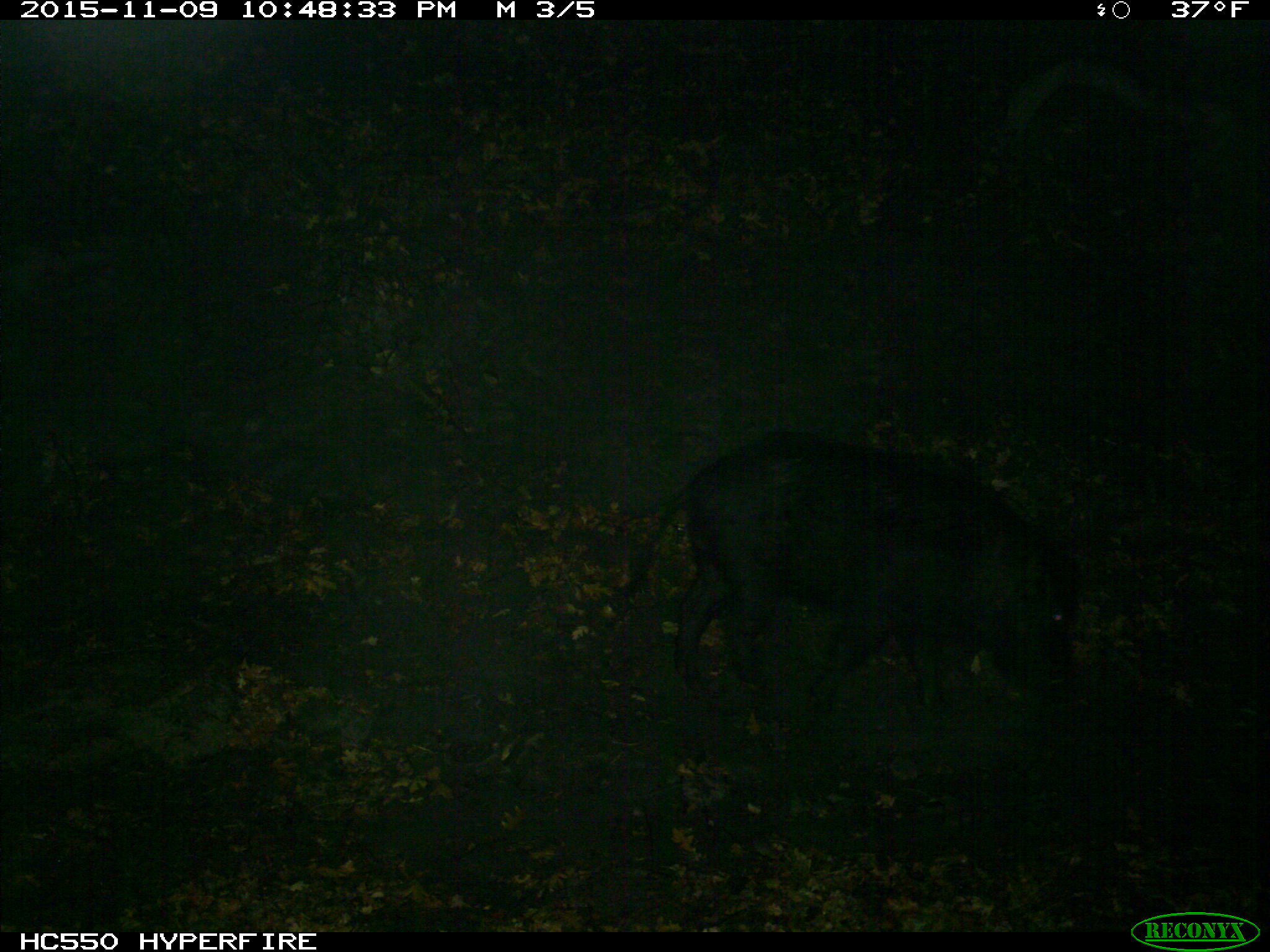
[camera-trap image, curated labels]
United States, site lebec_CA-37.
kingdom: Animalia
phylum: Chordata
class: Mammalia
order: Artiodactyla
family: Suidae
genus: Sus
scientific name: Sus scrofa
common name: wild boar